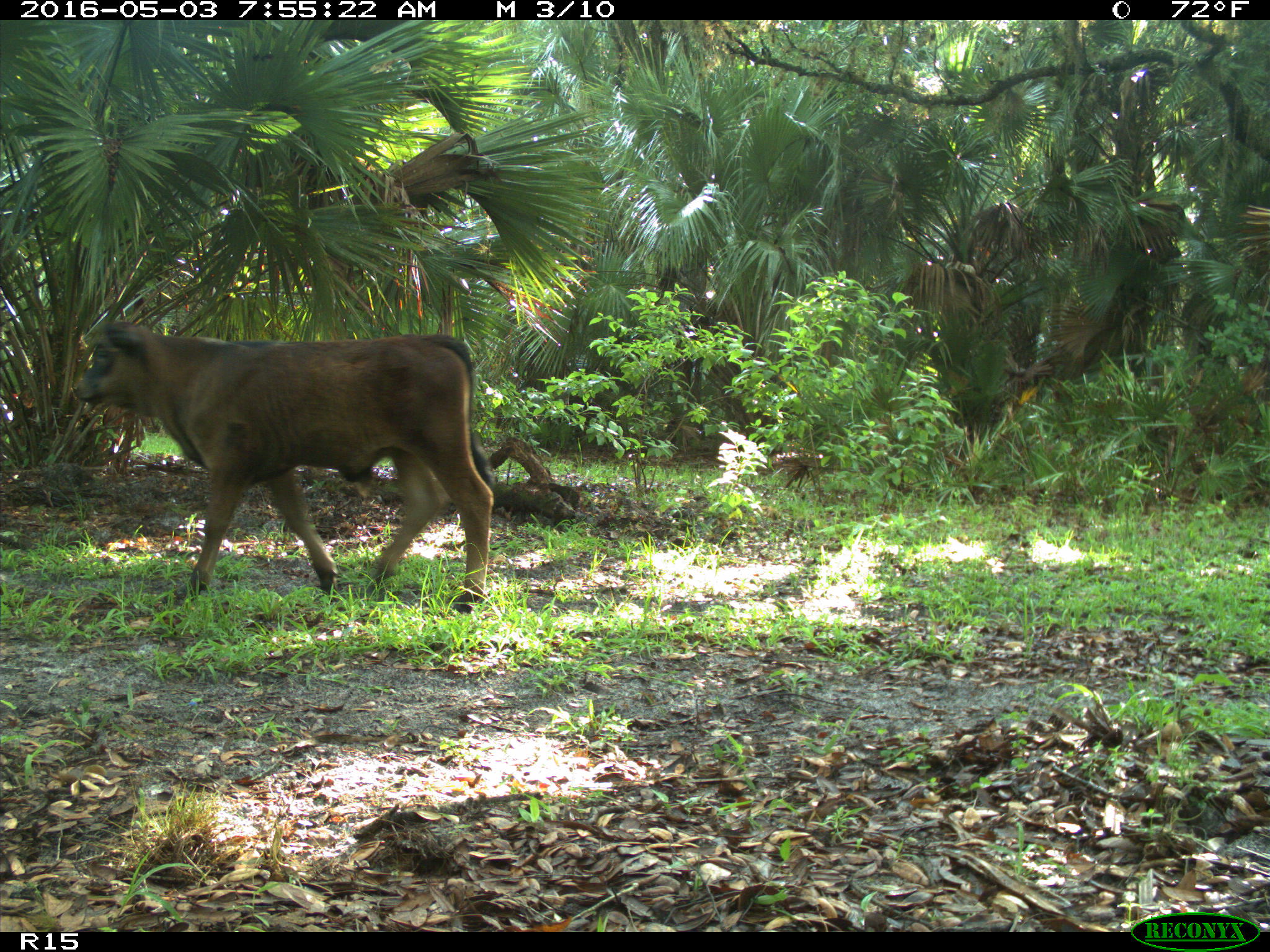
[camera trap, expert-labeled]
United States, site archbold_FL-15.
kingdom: Animalia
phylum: Chordata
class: Mammalia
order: Artiodactyla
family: Bovidae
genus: Bos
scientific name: Bos taurus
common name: domestic cow